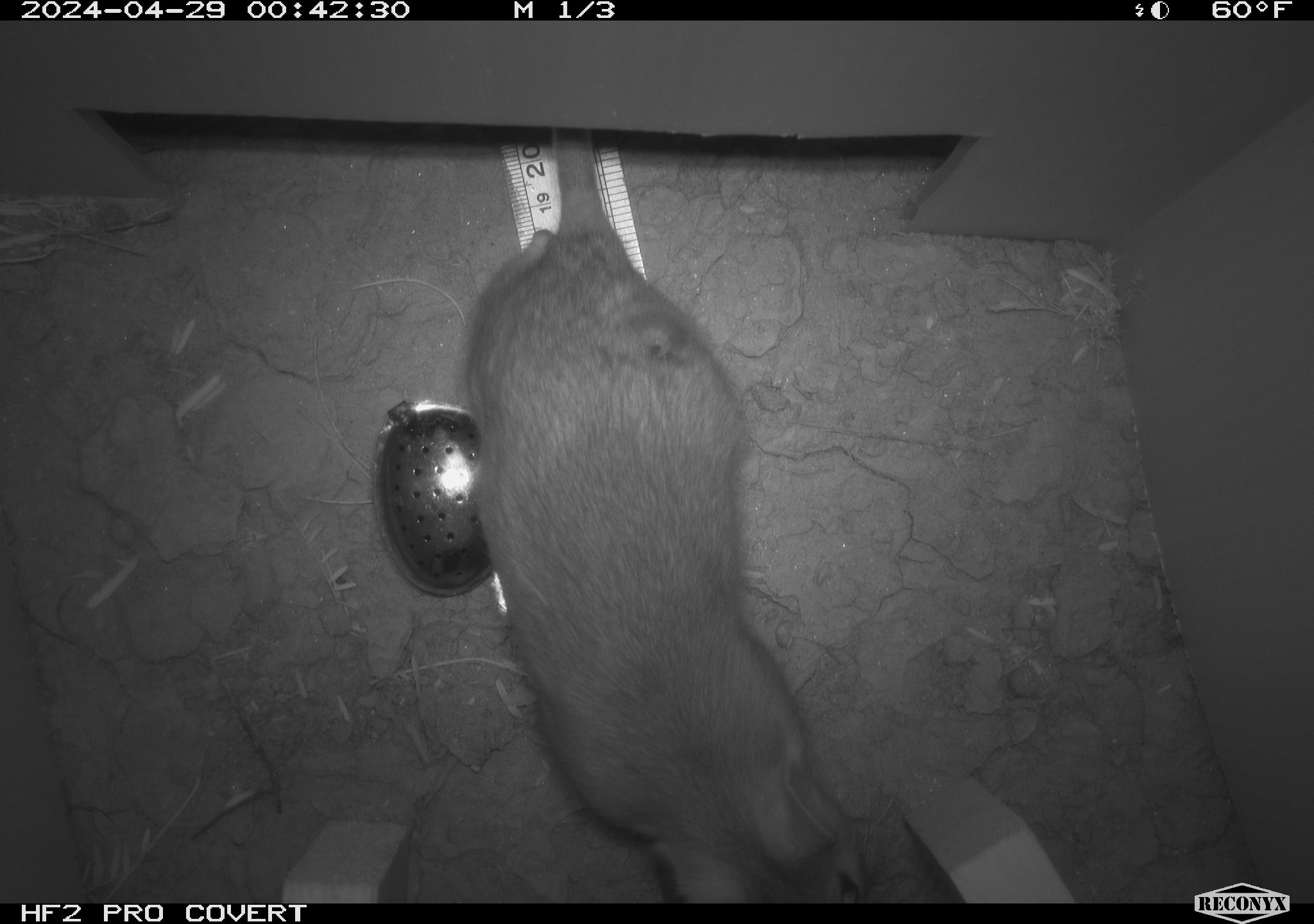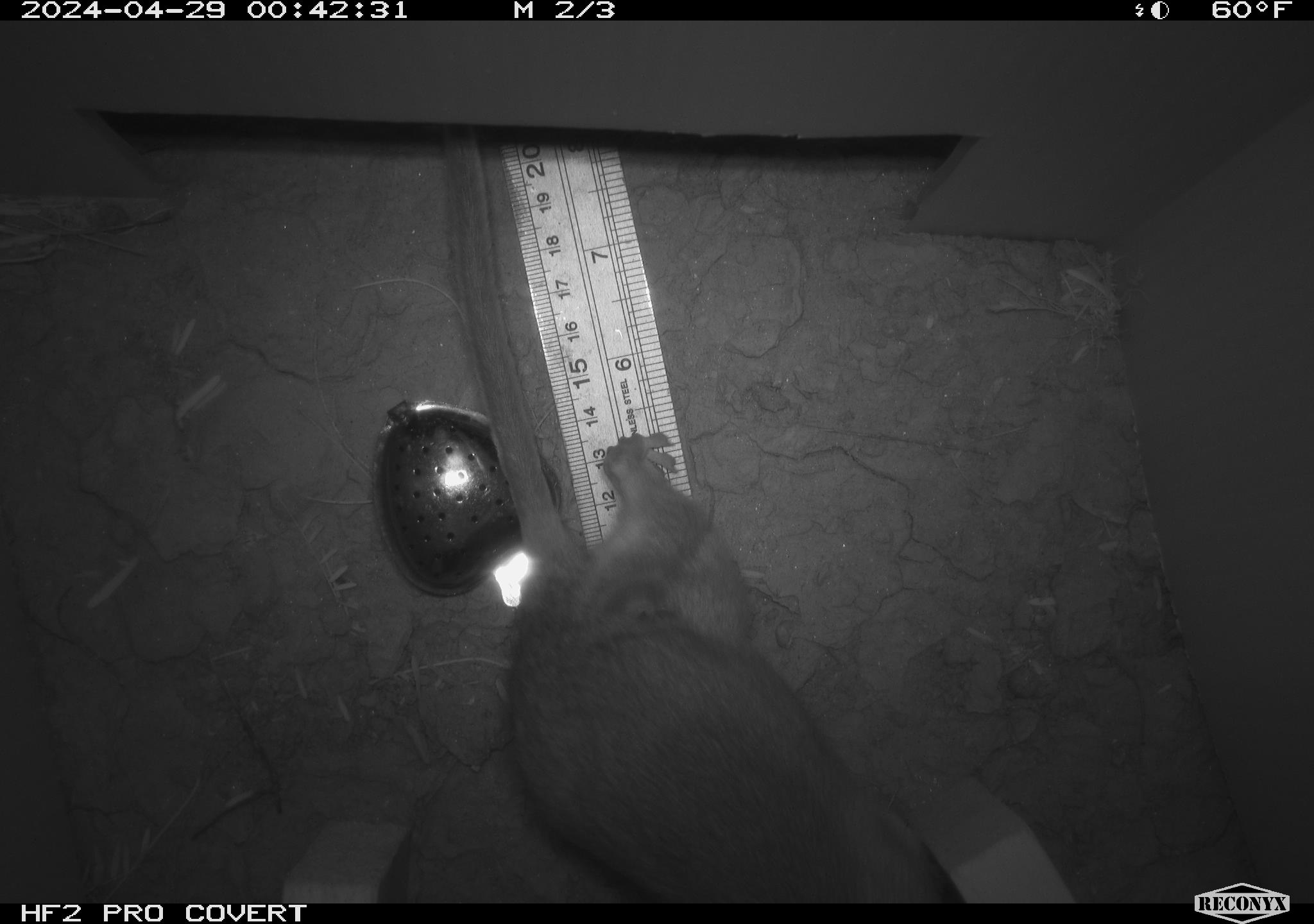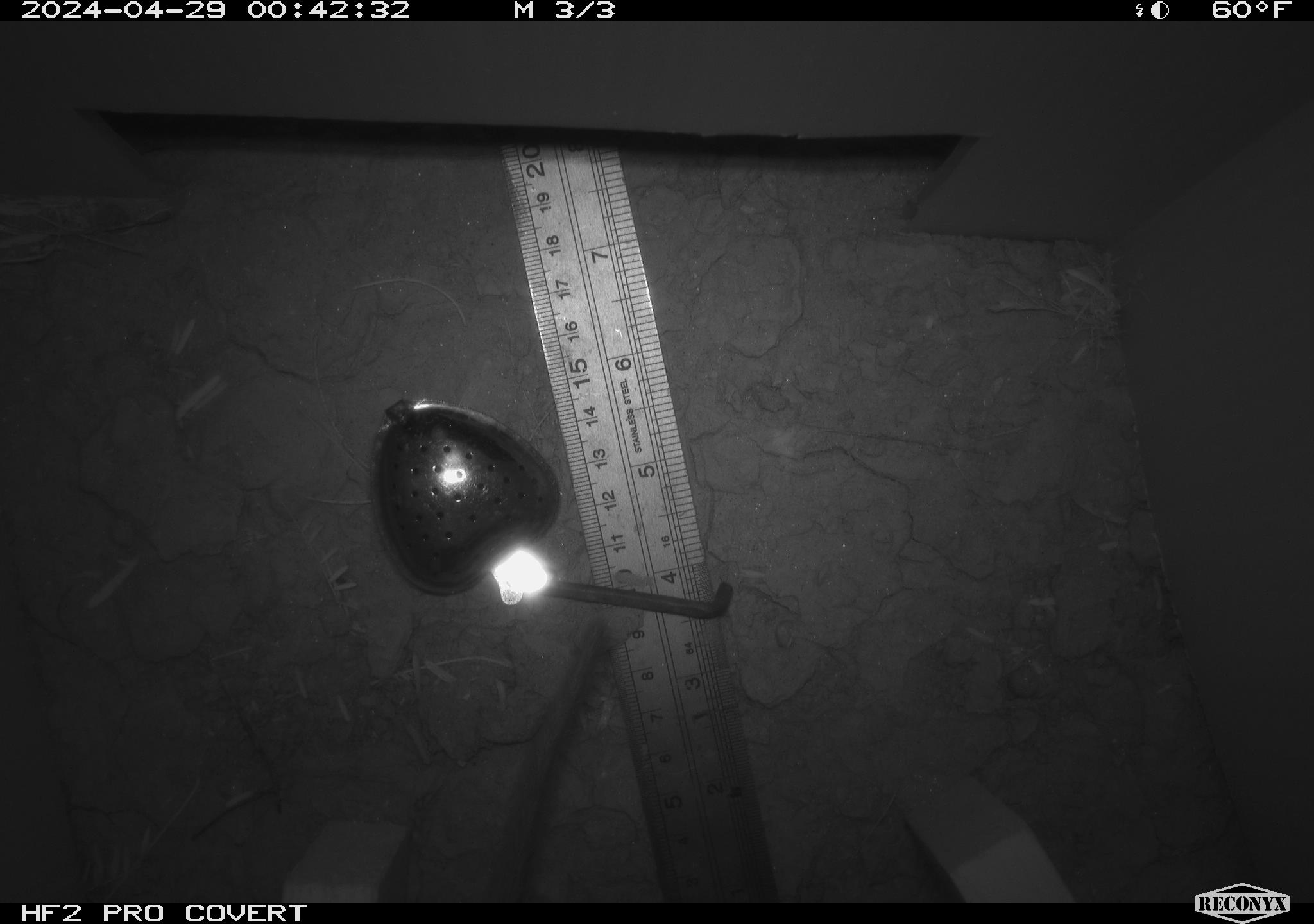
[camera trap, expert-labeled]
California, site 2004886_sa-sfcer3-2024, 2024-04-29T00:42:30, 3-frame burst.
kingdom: Animalia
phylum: Chordata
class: Mammalia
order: Rodentia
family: Cricetidae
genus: Neotoma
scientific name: Neotoma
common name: pack rat or woodrat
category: neotoma species